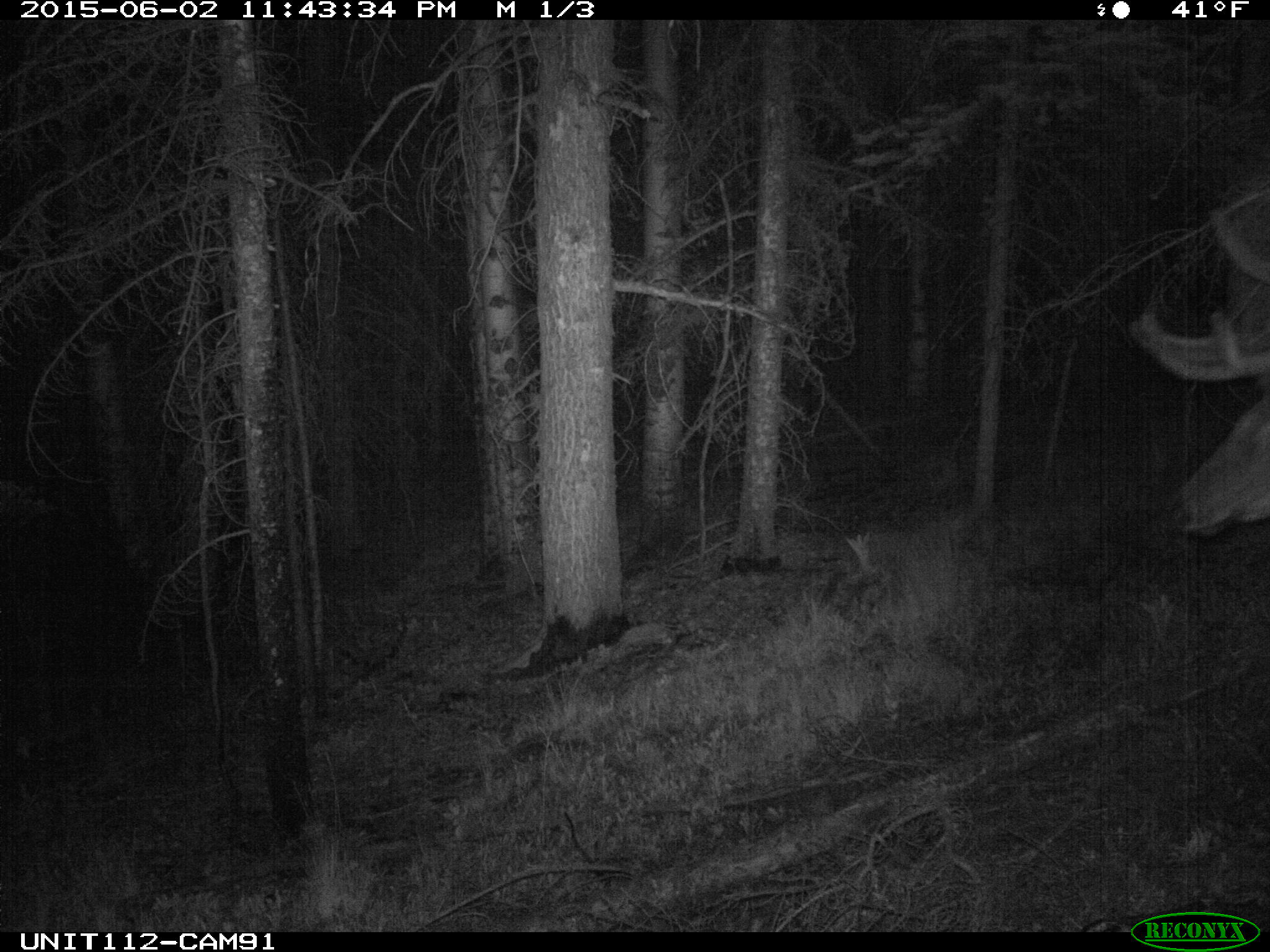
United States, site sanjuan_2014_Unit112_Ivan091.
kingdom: Animalia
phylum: Chordata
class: Mammalia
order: Artiodactyla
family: Cervidae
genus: Cervus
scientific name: Cervus elaphus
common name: red deer